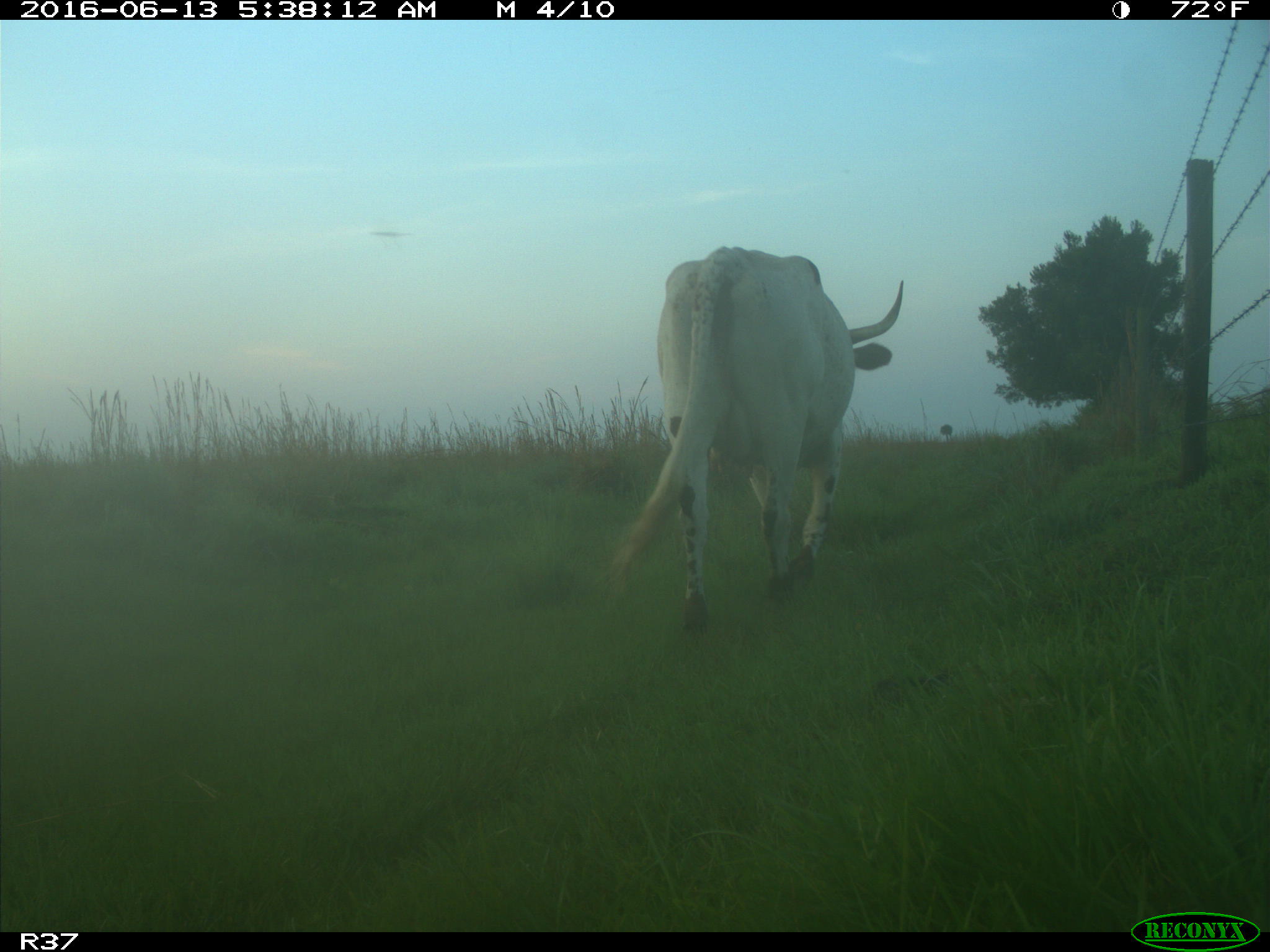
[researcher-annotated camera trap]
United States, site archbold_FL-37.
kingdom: Animalia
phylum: Chordata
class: Mammalia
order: Artiodactyla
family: Bovidae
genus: Bos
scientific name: Bos taurus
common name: domestic cow